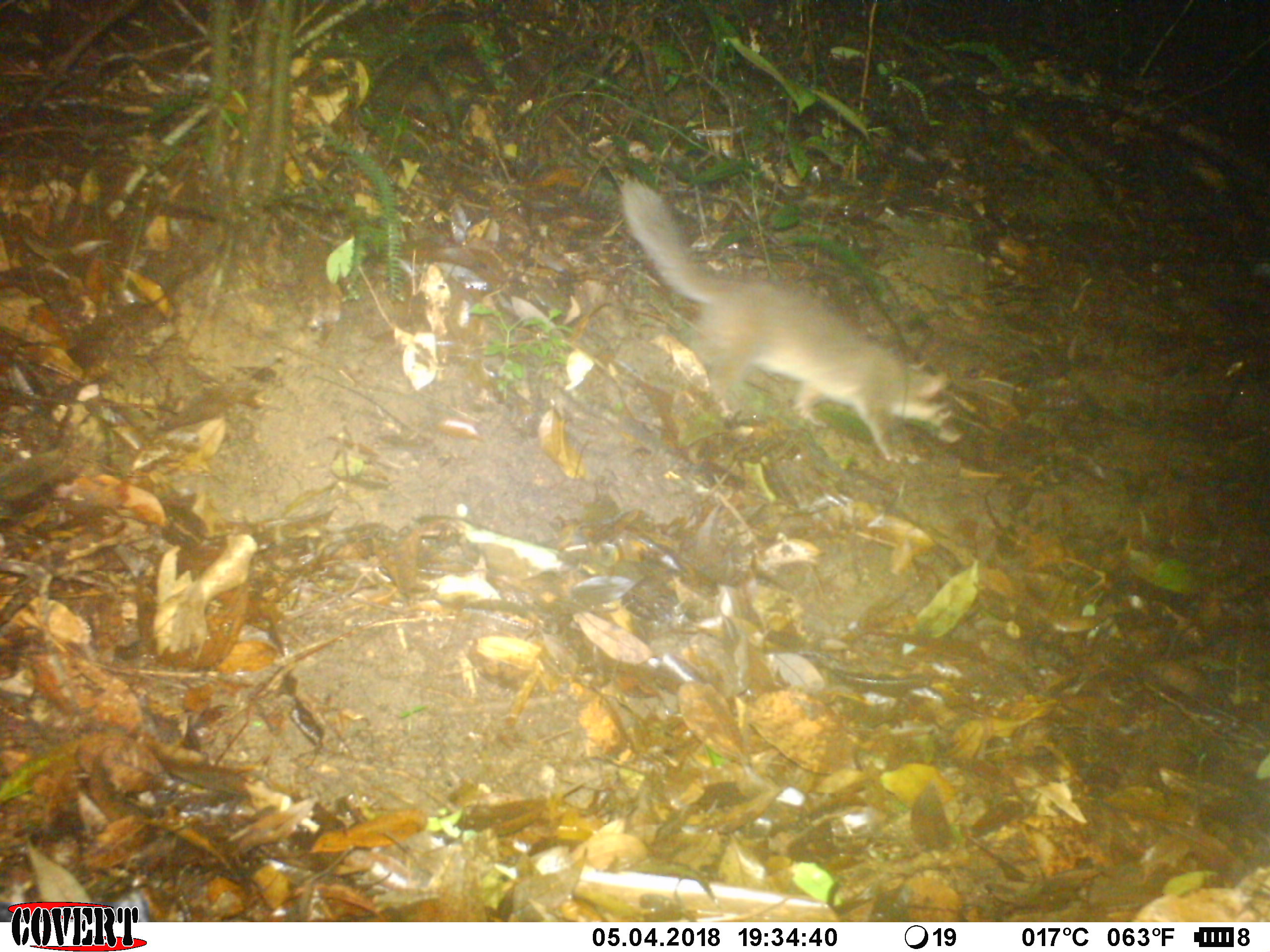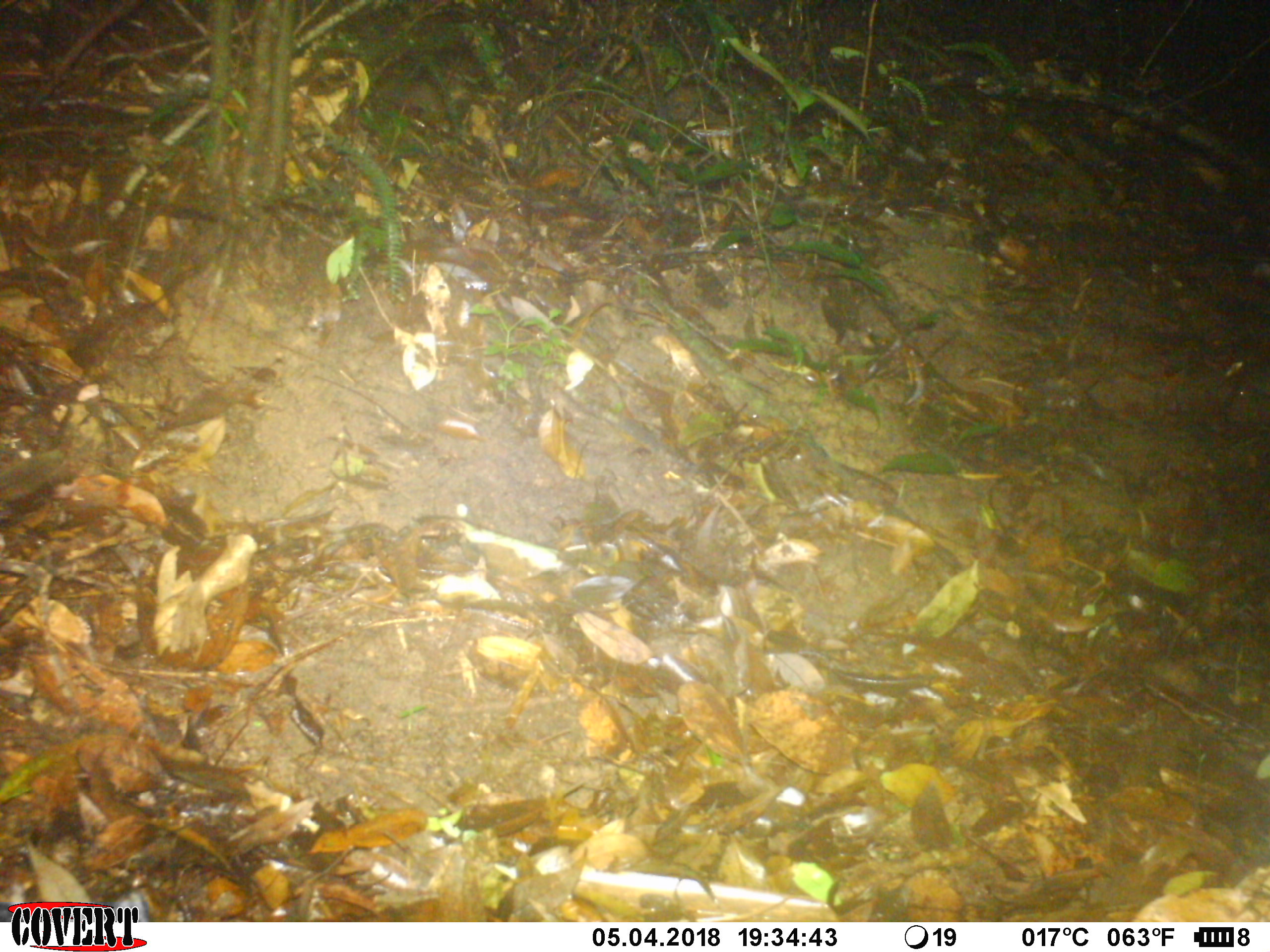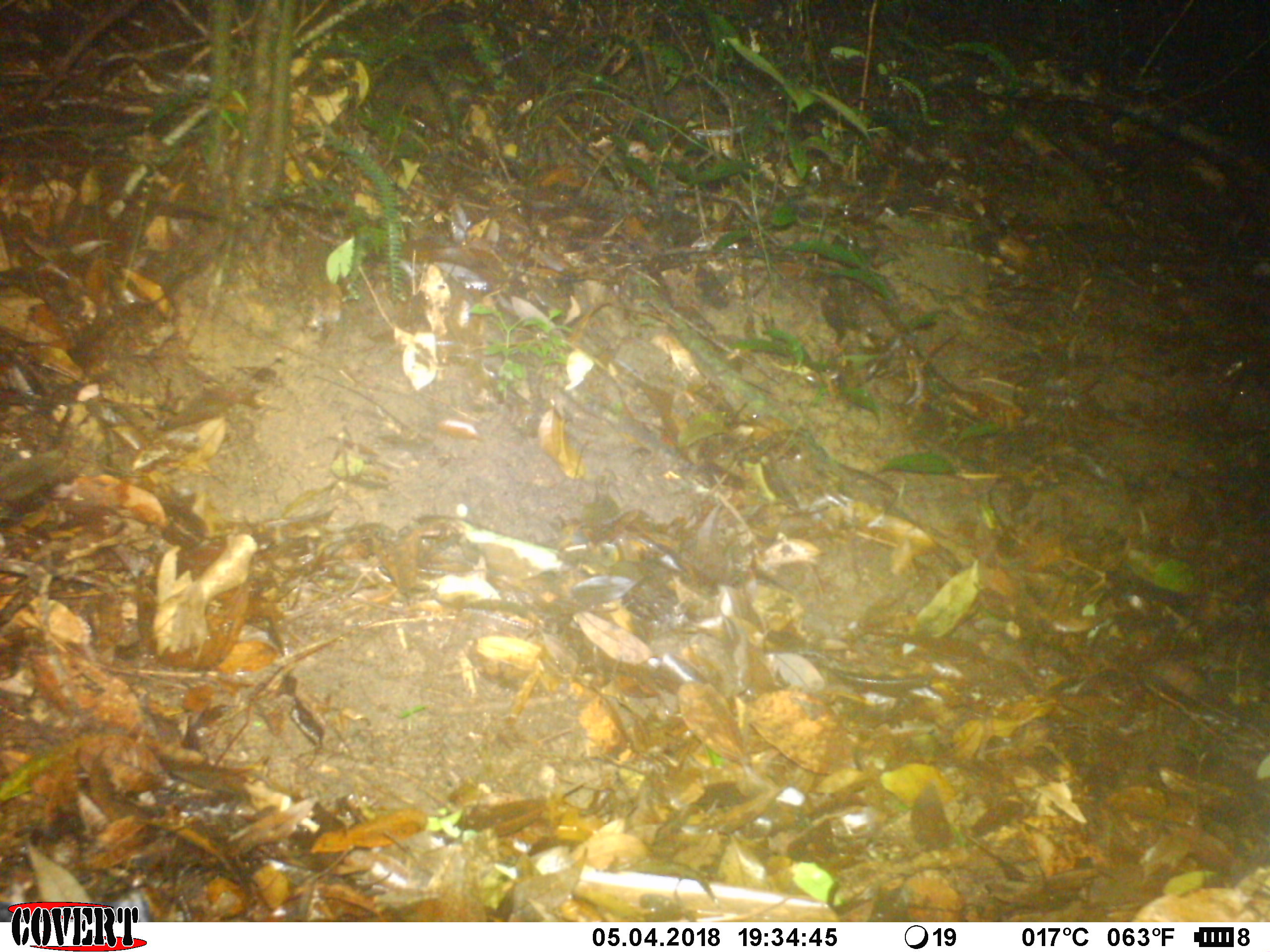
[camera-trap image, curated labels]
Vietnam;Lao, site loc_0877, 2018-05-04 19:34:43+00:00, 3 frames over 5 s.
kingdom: Animalia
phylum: Chordata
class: Mammalia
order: Carnivora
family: Mustelidae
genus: Melogale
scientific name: Melogale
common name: ferret badger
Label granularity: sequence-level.